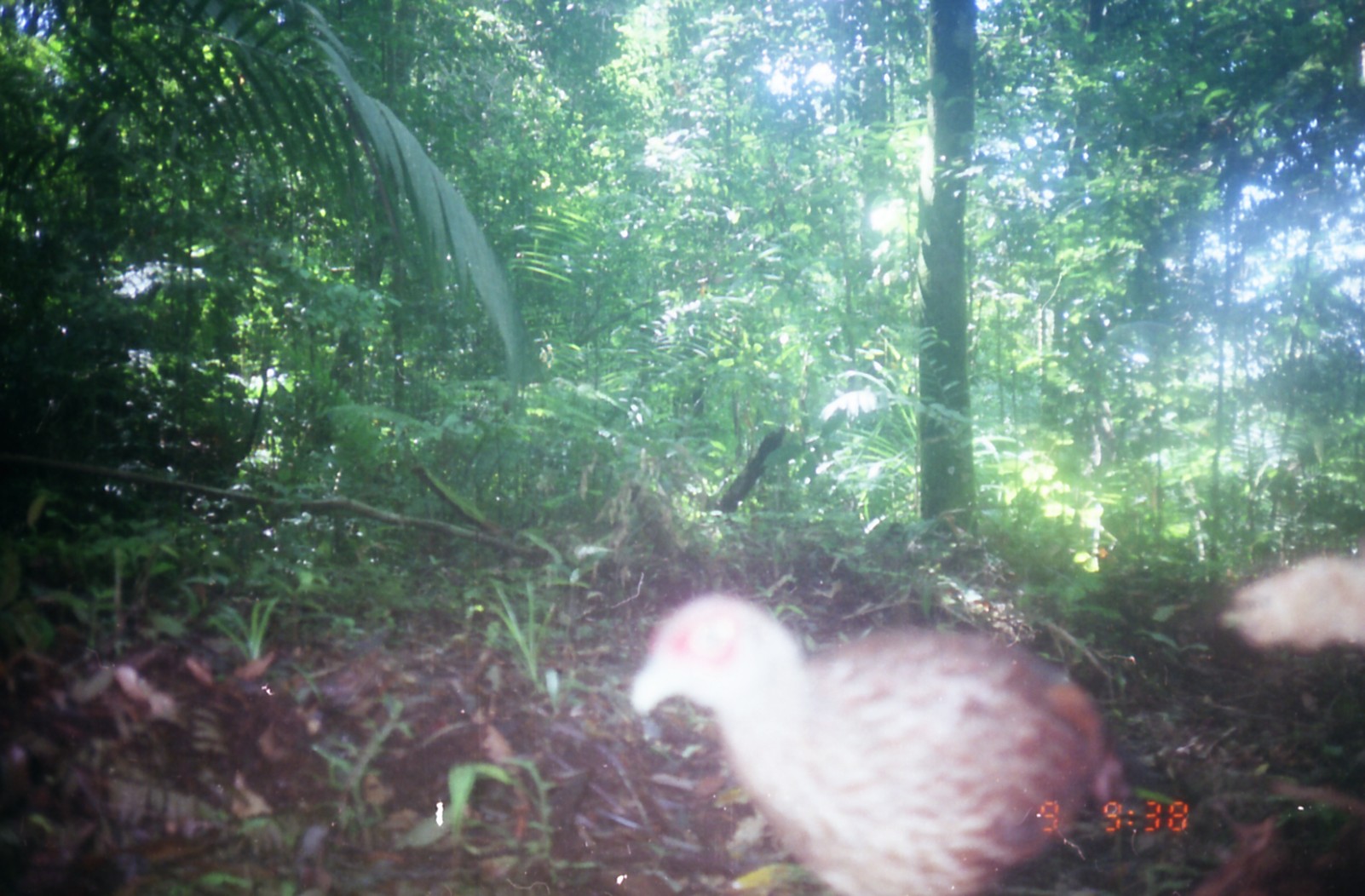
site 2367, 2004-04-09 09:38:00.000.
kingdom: Animalia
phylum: Chordata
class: Aves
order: Galliformes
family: Phasianidae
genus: Argusianus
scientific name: Argusianus argus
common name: great argus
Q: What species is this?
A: Argusianus argus (great argus).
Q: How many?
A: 1.